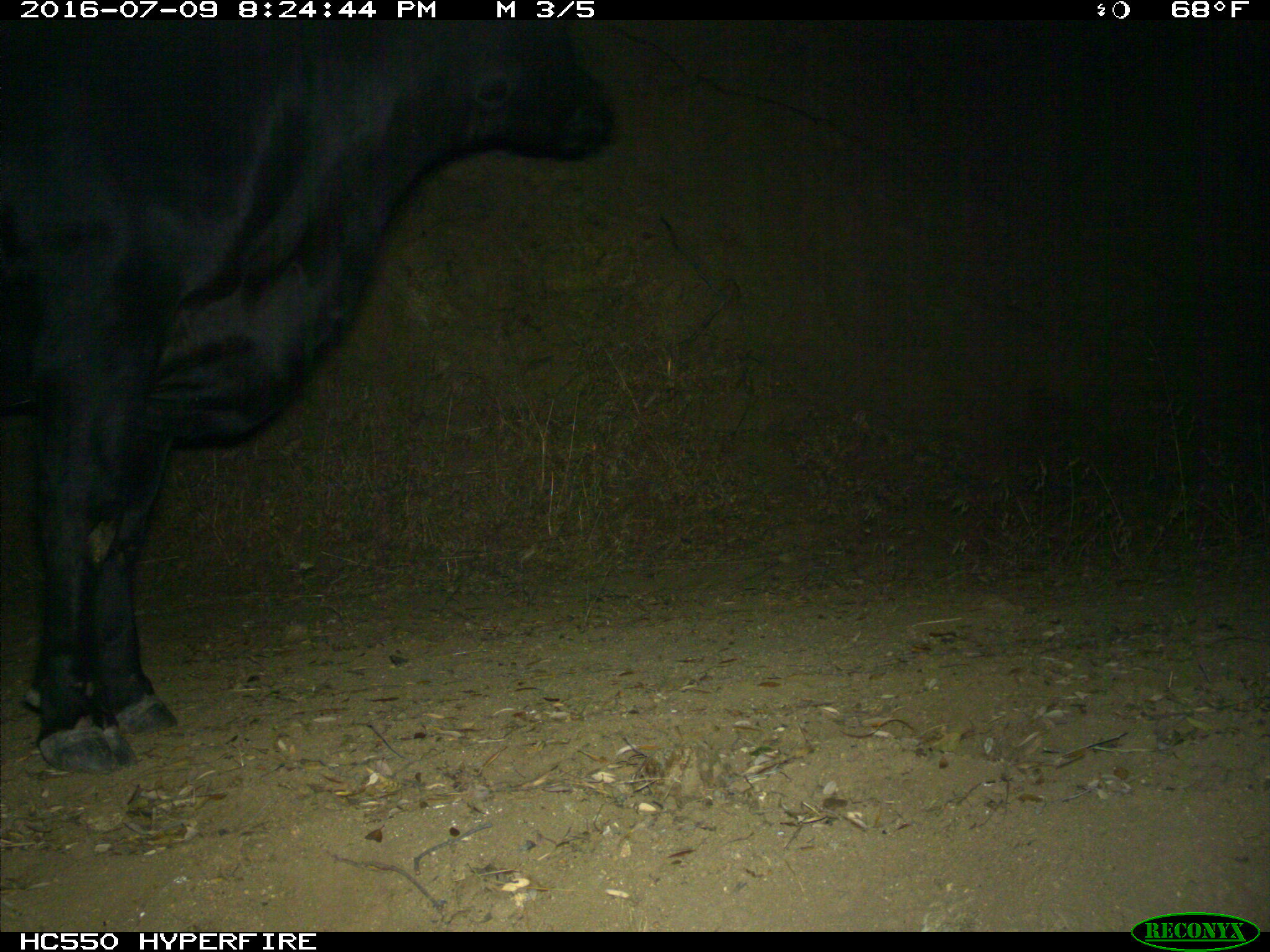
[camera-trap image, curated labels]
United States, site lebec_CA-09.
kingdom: Animalia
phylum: Chordata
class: Mammalia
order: Artiodactyla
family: Bovidae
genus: Bos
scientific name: Bos taurus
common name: domestic cow